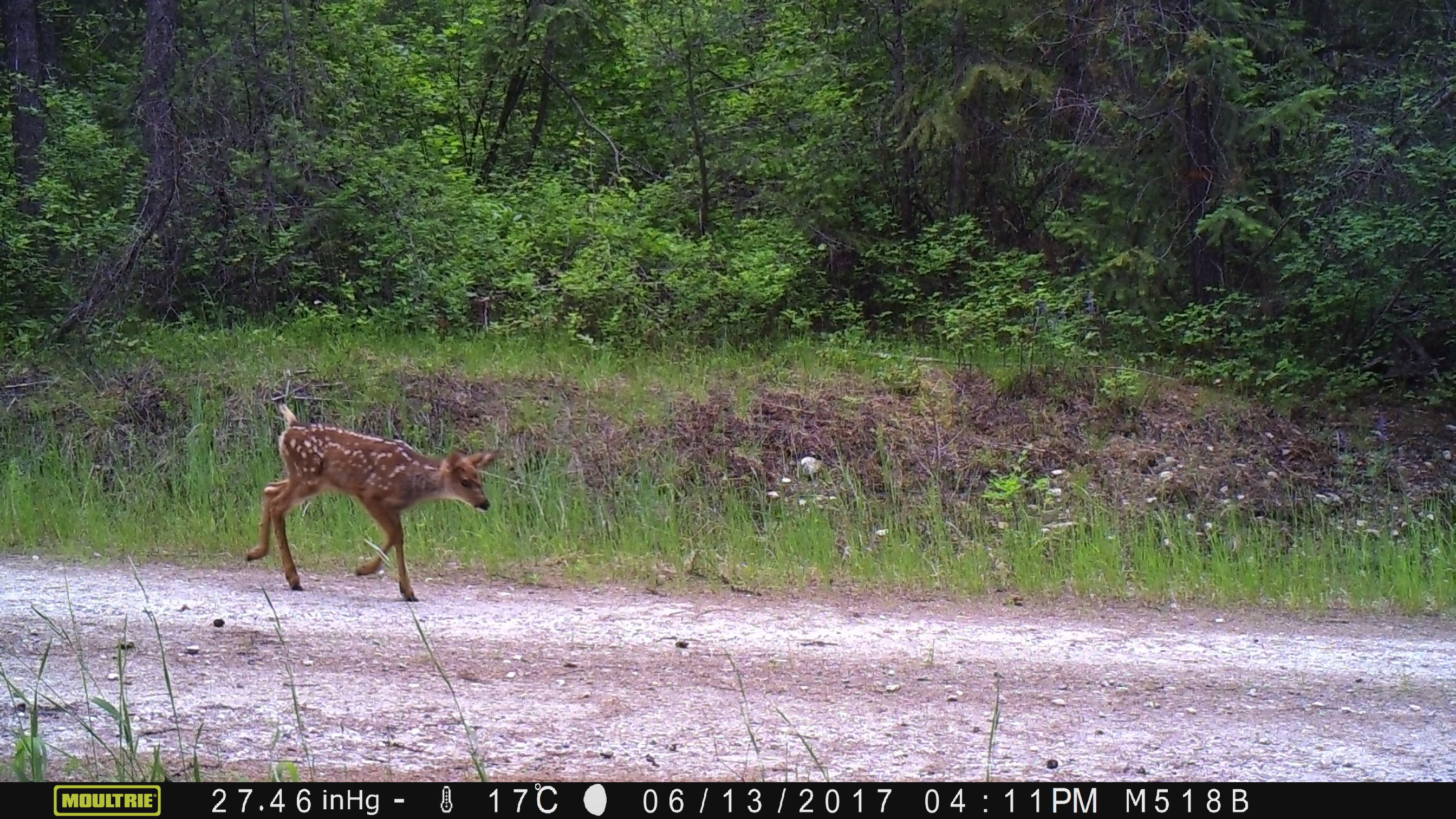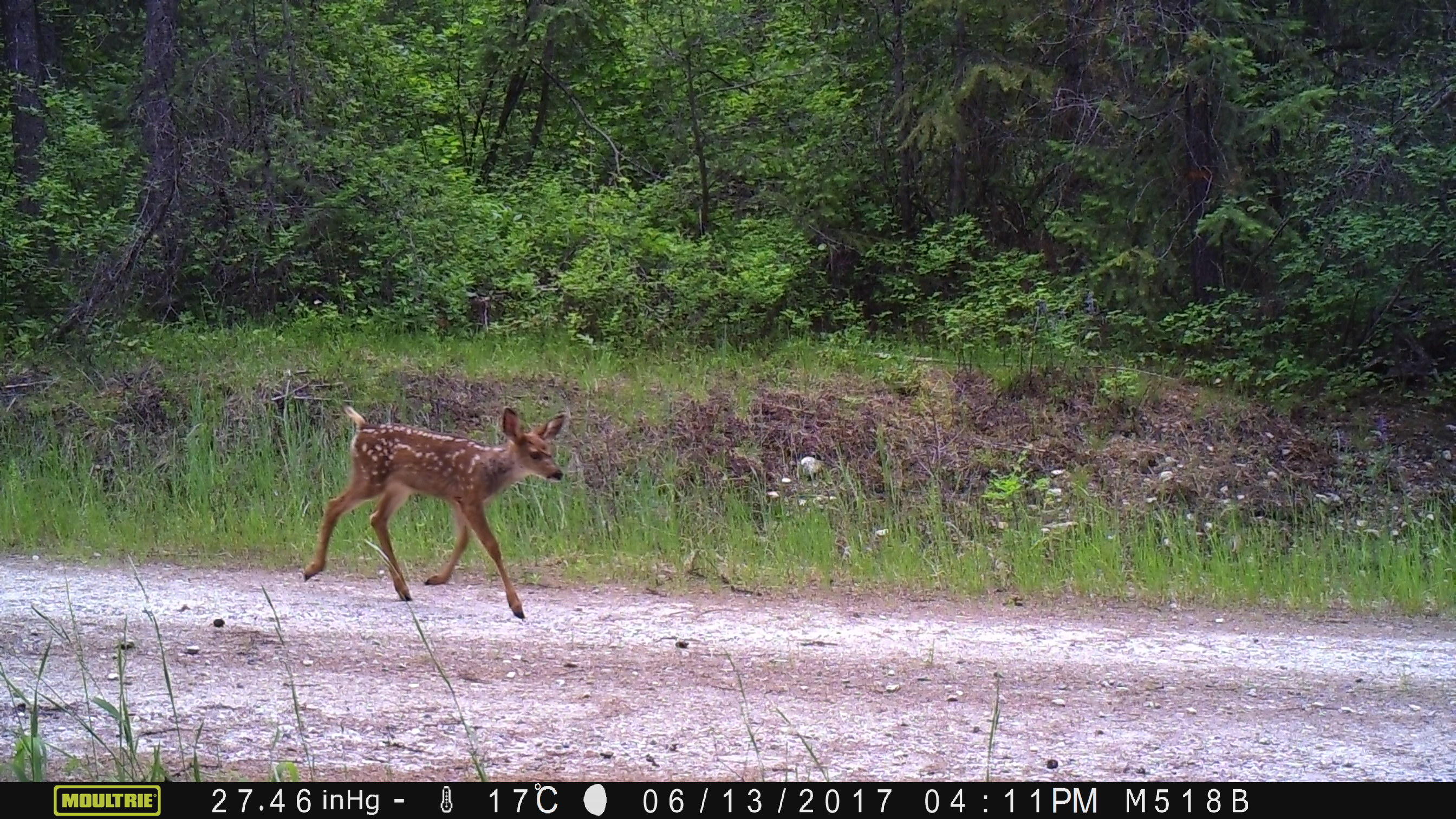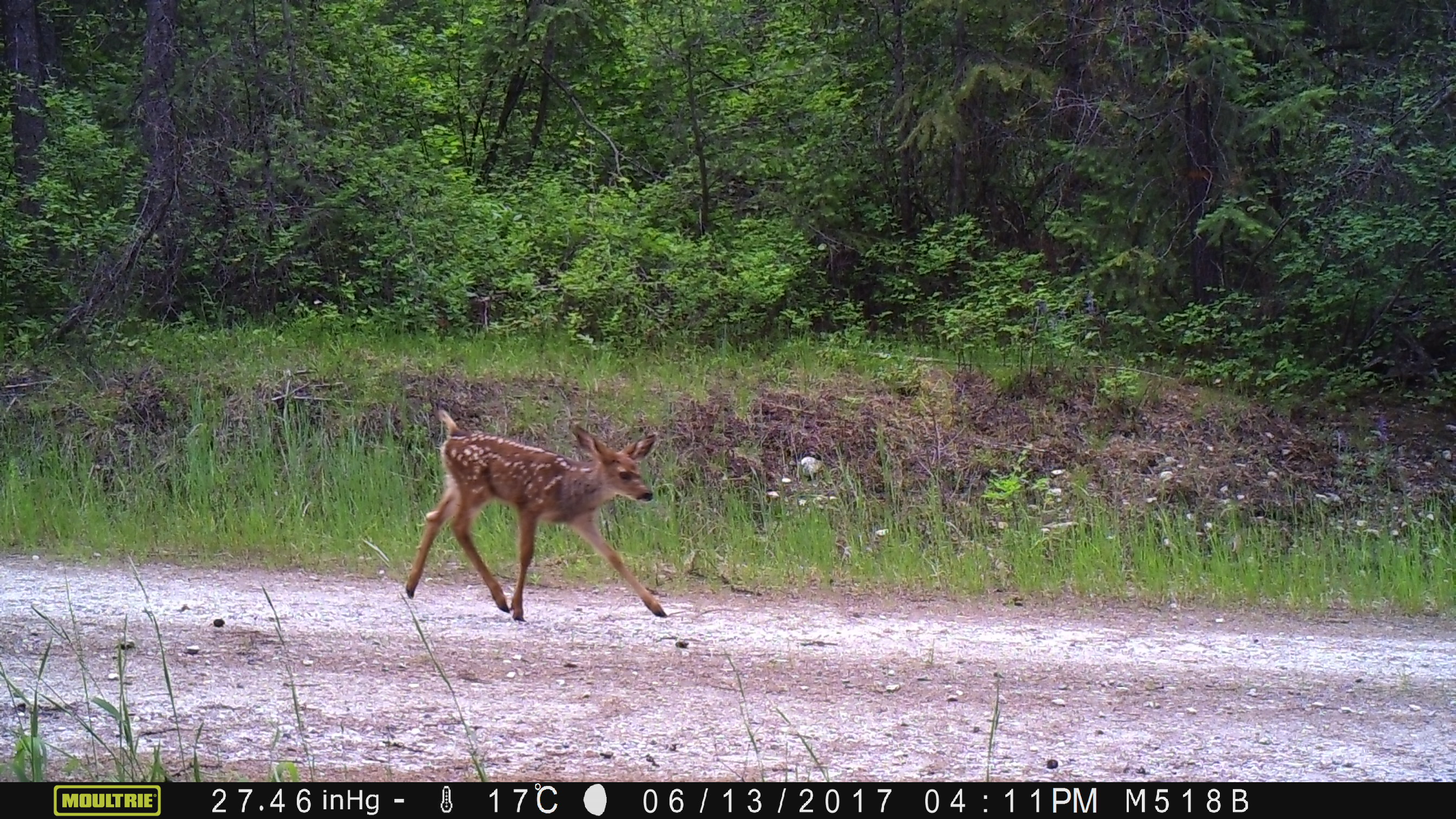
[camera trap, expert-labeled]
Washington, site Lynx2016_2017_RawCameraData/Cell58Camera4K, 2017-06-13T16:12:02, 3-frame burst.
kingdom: Animalia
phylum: Chordata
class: Mammalia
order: Artiodactyla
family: Cervidae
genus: Odocoileus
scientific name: Odocoileus hemionus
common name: mule deer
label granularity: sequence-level